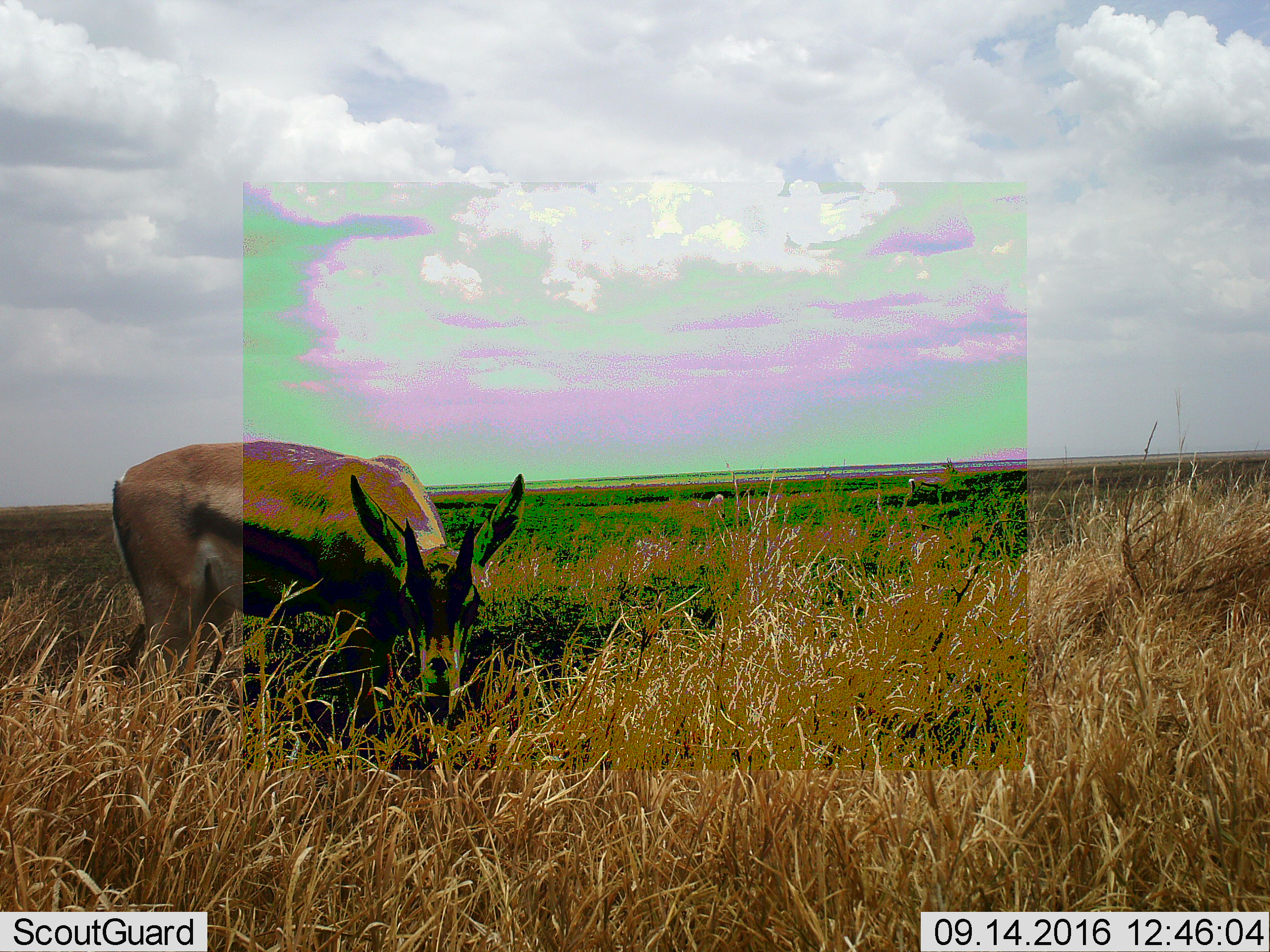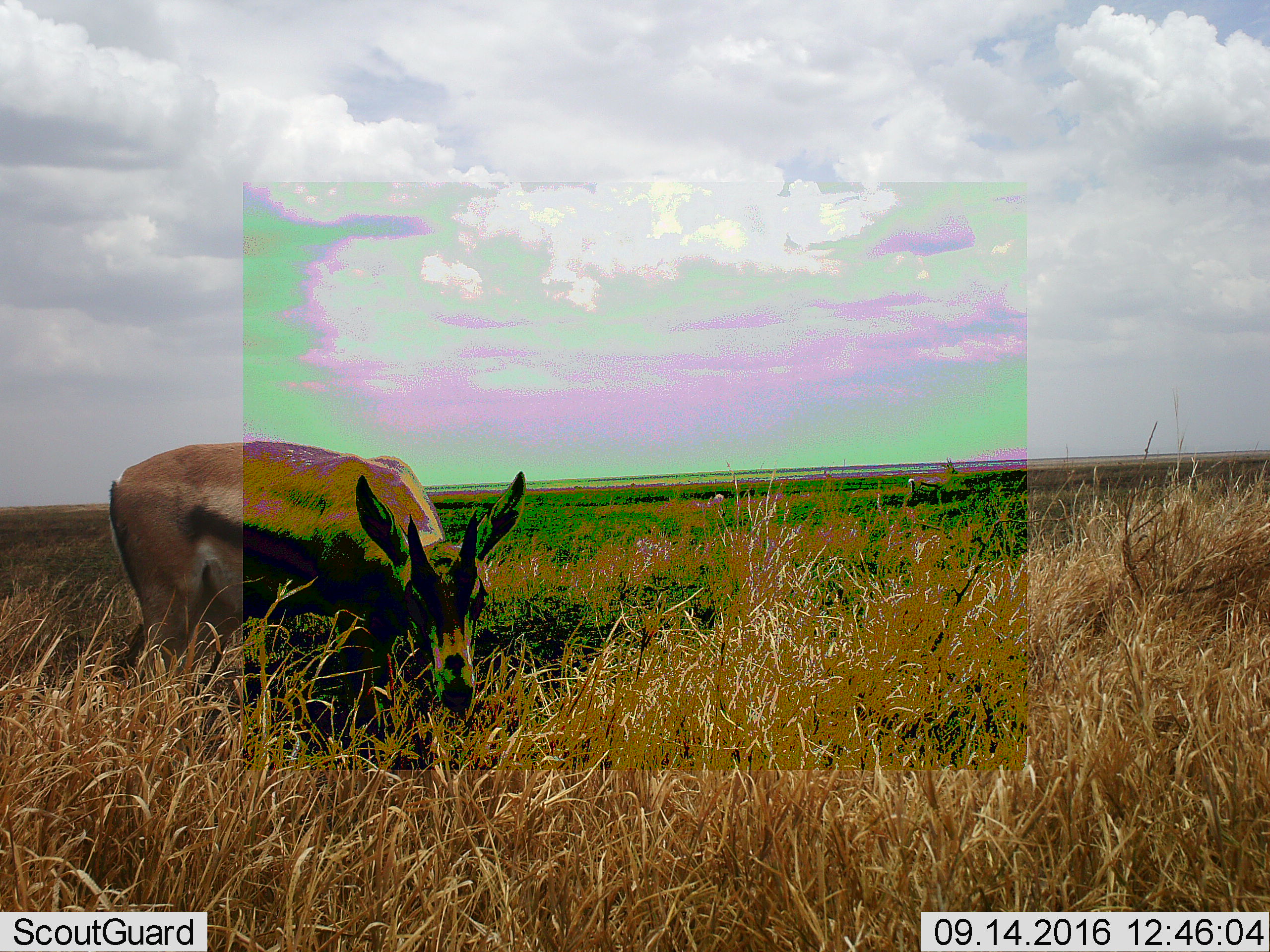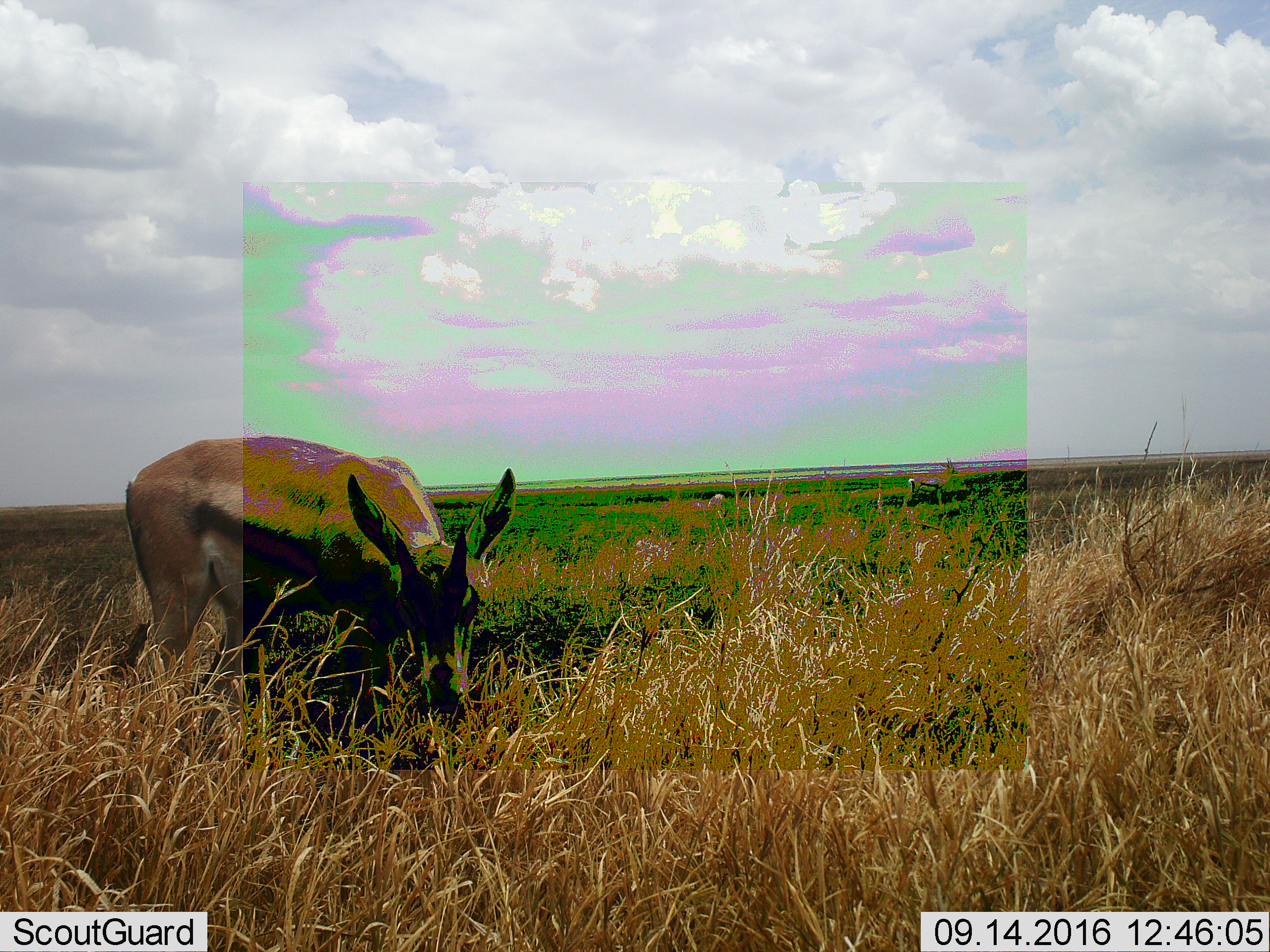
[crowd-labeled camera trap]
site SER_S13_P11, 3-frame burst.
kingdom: Animalia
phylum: Chordata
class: Mammalia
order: Artiodactyla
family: Bovidae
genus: Eudorcas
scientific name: Eudorcas thomsonii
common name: thomson's gazelle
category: gazellethomsons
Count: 1.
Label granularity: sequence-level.